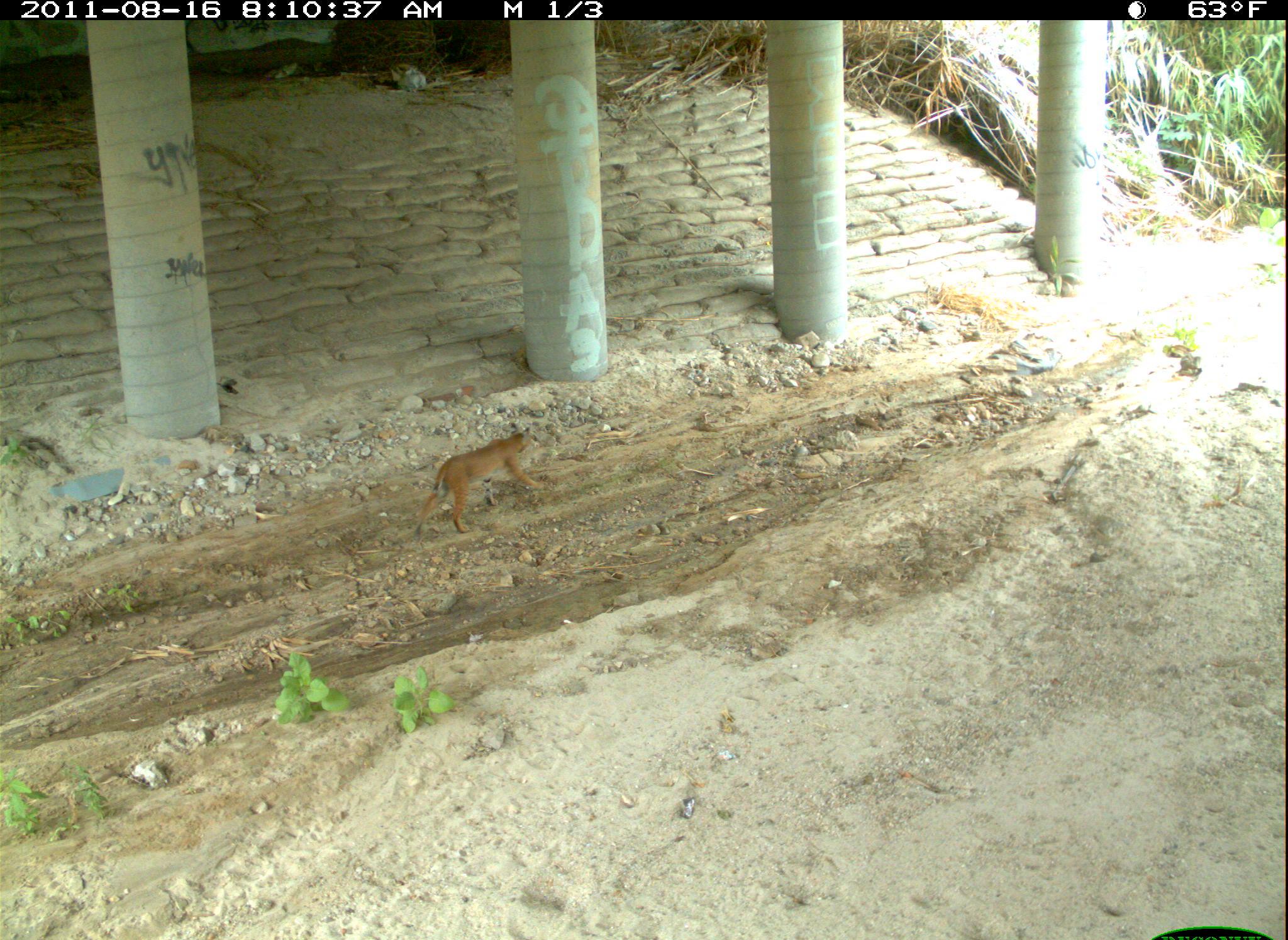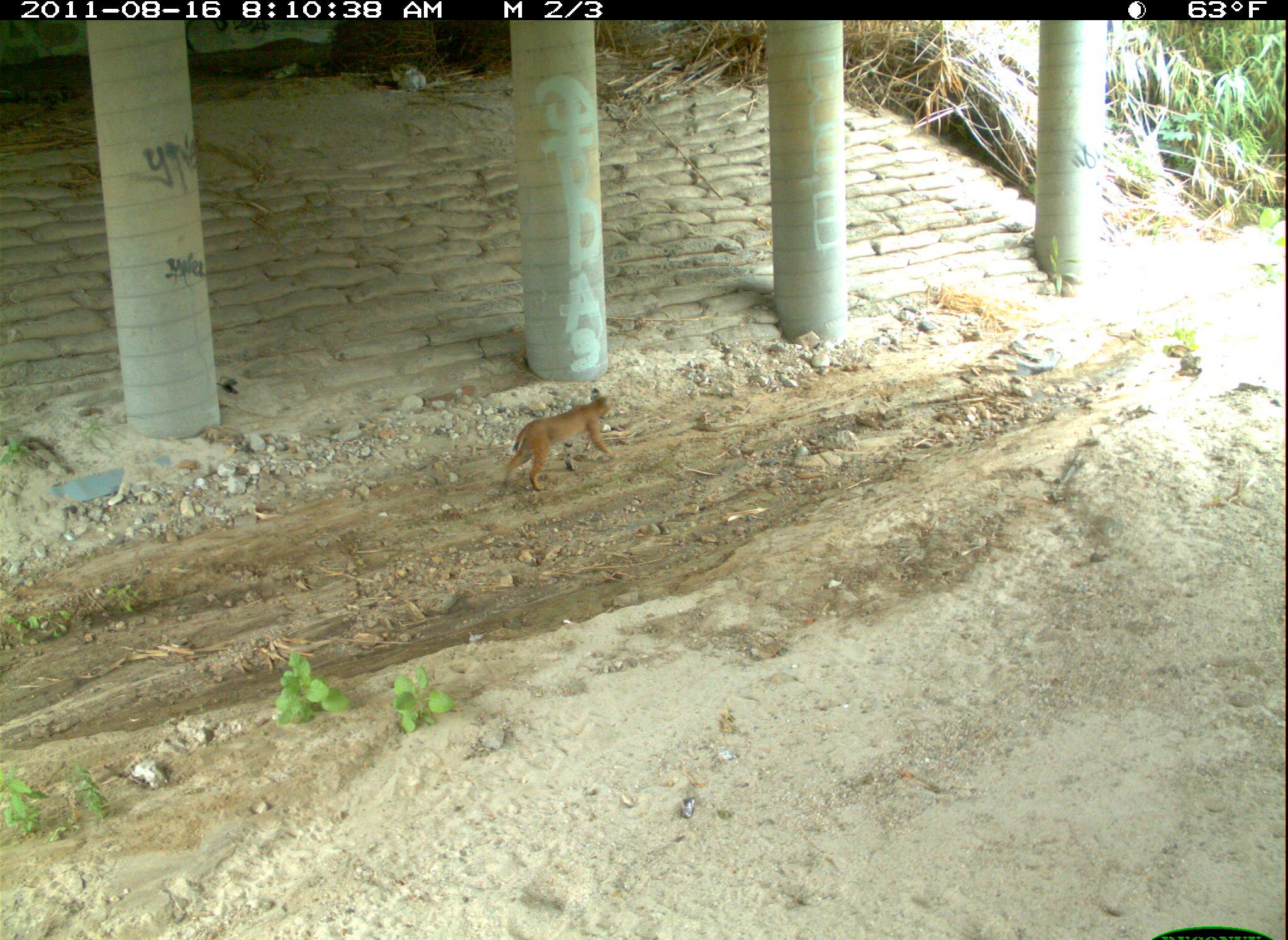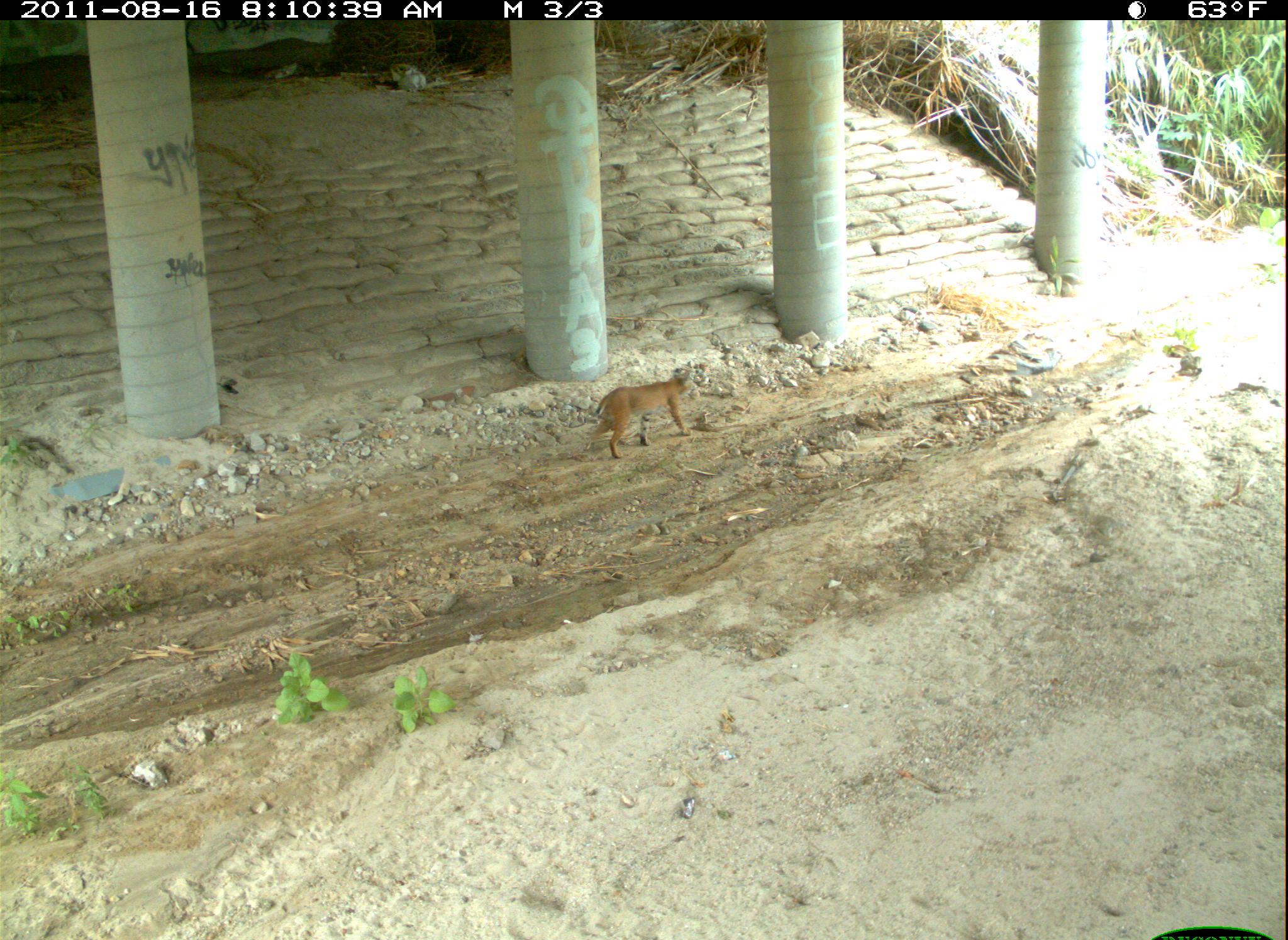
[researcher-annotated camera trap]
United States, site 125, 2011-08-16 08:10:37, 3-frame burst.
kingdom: Animalia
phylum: Chordata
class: Mammalia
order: Carnivora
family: Felidae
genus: Lynx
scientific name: Lynx rufus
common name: bobcat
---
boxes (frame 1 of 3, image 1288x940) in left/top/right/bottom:
bobcat: 416/416/549/542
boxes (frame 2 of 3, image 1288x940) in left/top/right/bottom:
bobcat: 496/380/620/498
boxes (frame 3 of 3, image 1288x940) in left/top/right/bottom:
bobcat: 583/361/705/466